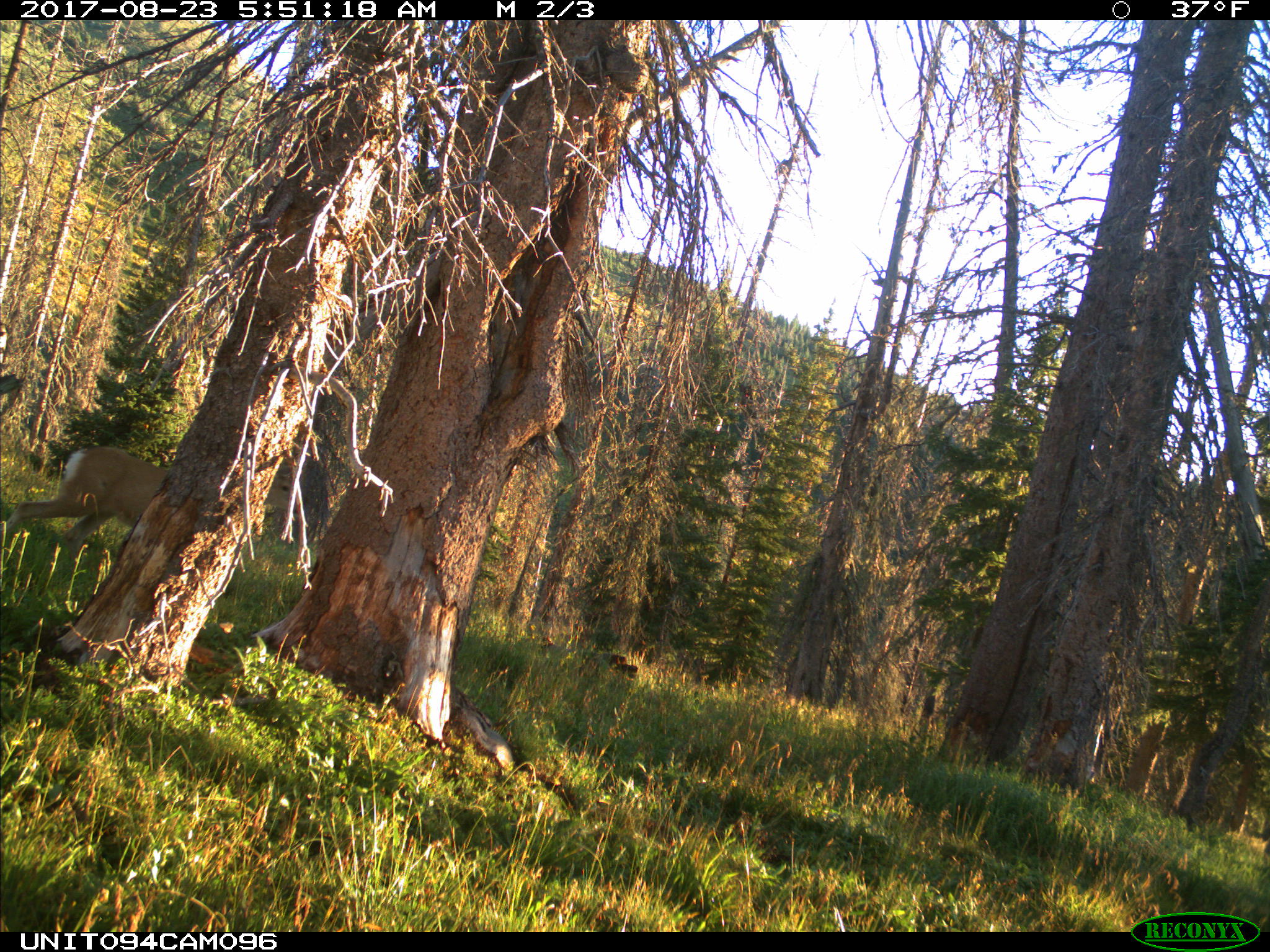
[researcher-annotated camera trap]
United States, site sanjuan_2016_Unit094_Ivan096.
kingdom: Animalia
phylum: Chordata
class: Mammalia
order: Artiodactyla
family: Cervidae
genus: Odocoileus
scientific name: Odocoileus hemionus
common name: mule deer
Odocoileus hemionus (mule deer).